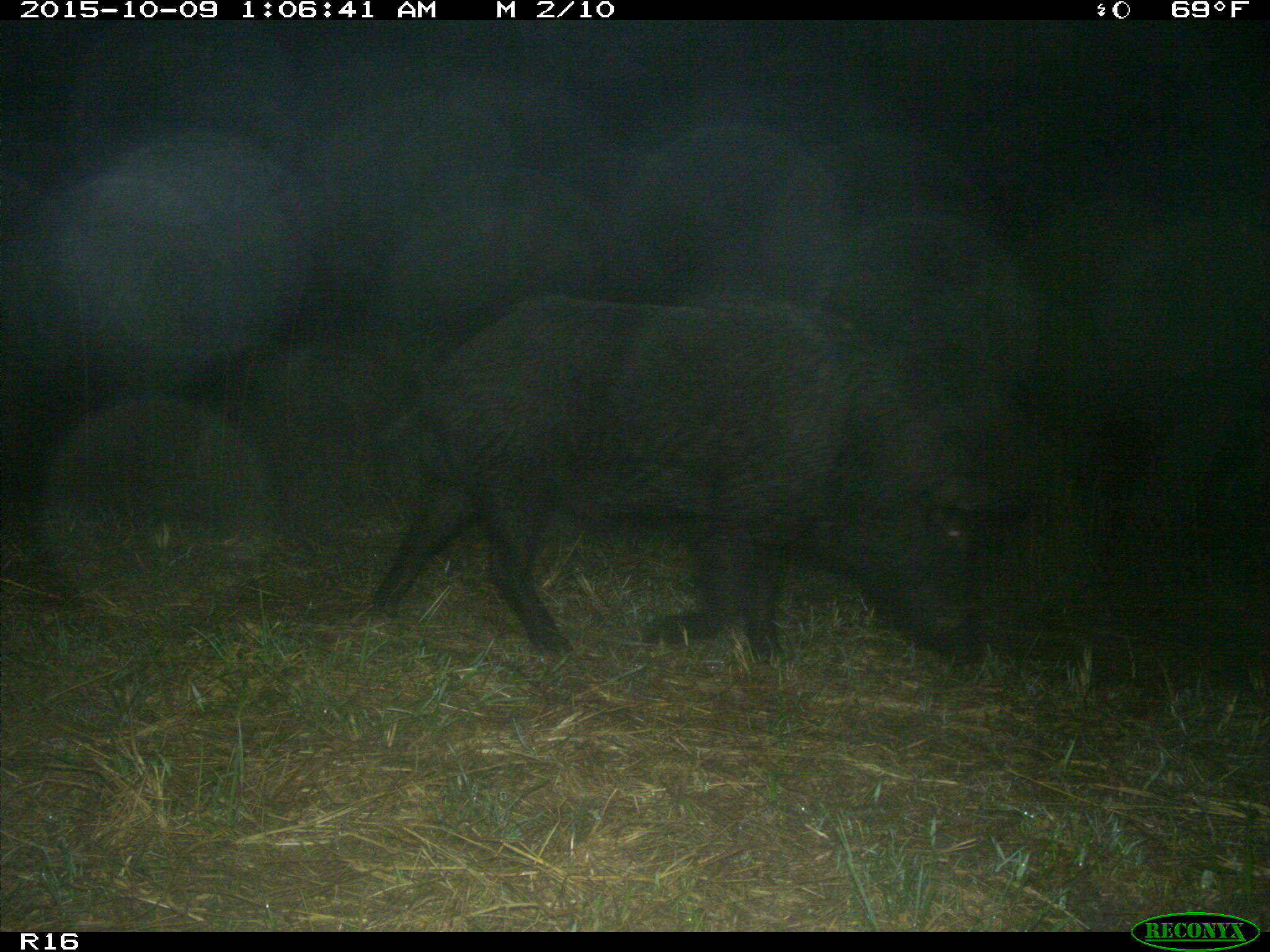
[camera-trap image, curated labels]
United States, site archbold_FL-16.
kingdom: Animalia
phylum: Chordata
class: Mammalia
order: Artiodactyla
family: Suidae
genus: Sus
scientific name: Sus scrofa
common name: wild boar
Sus scrofa (wild boar).